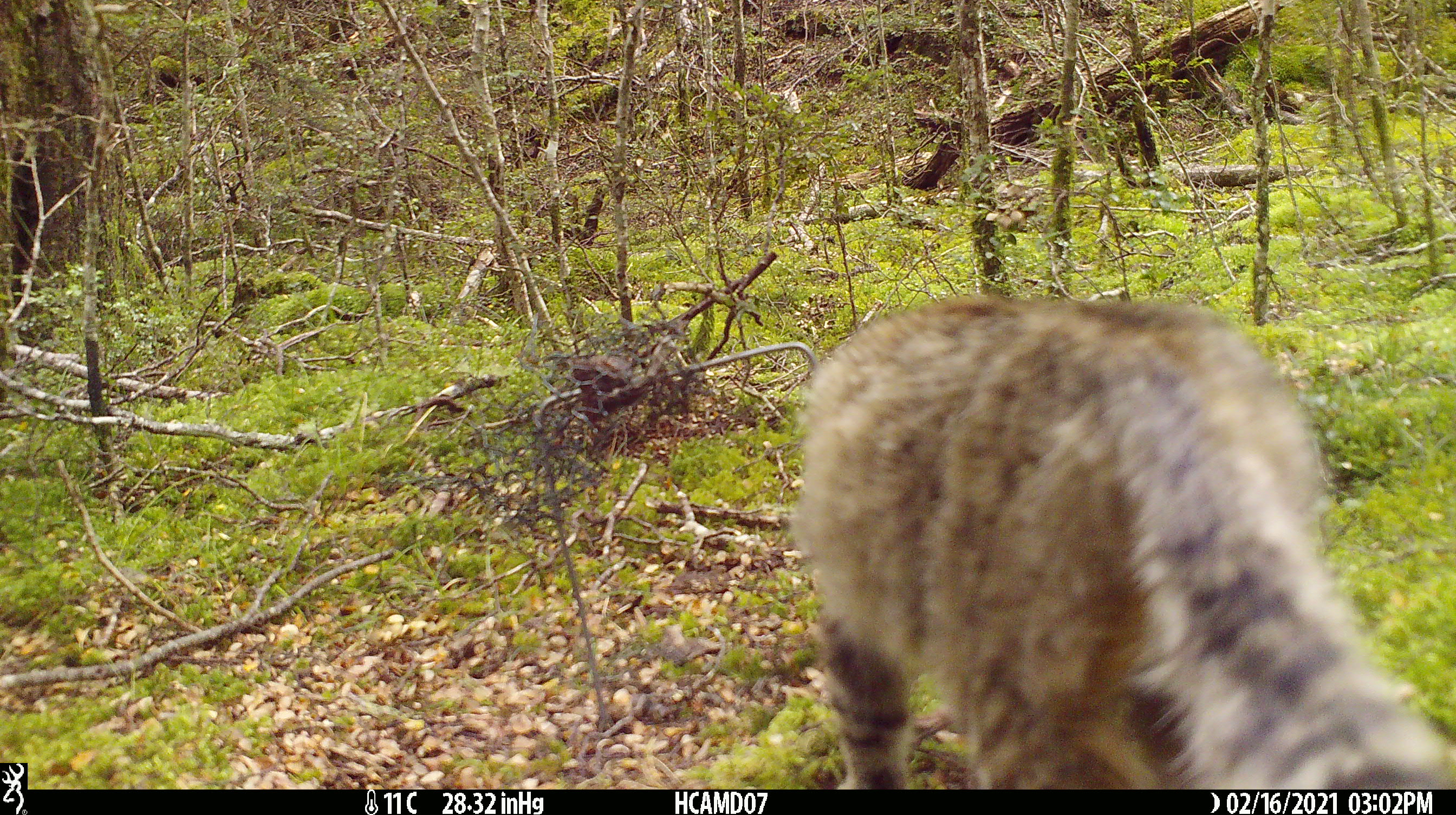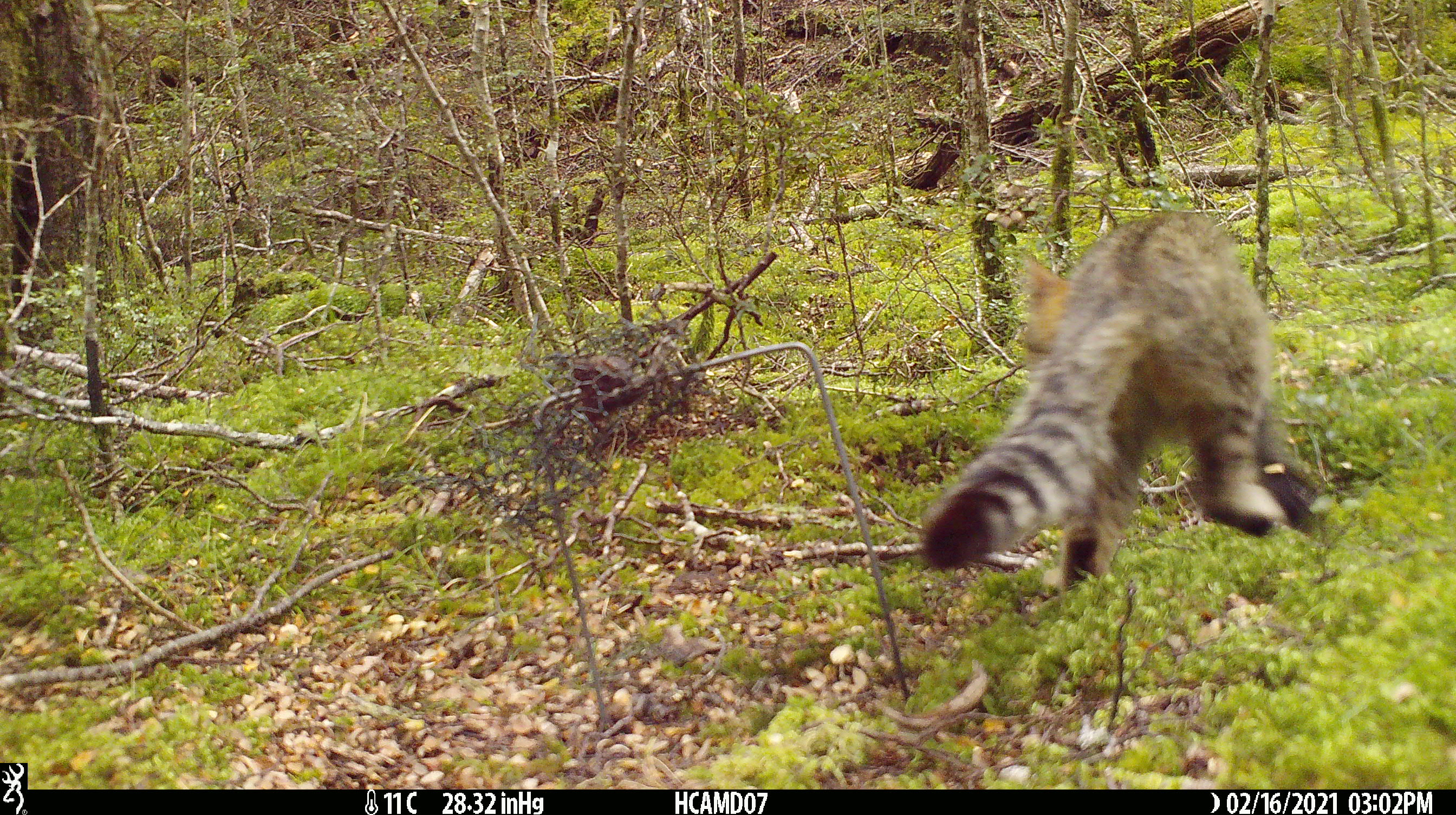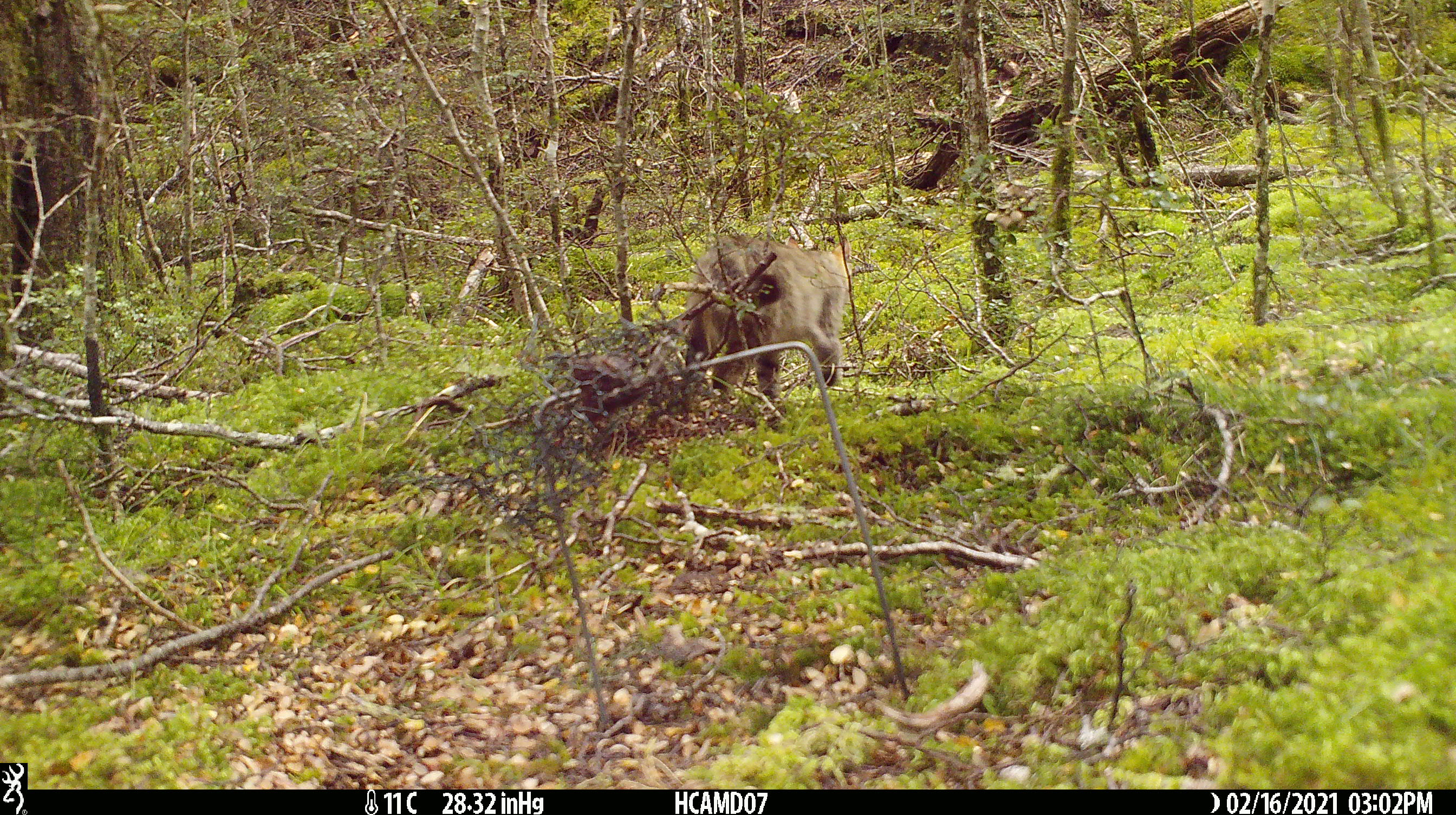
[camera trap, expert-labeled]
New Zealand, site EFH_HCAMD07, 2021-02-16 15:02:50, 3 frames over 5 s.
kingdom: Animalia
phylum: Chordata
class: Mammalia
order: Carnivora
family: Felidae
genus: Felis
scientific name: Felis catus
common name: domestic cat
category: cat